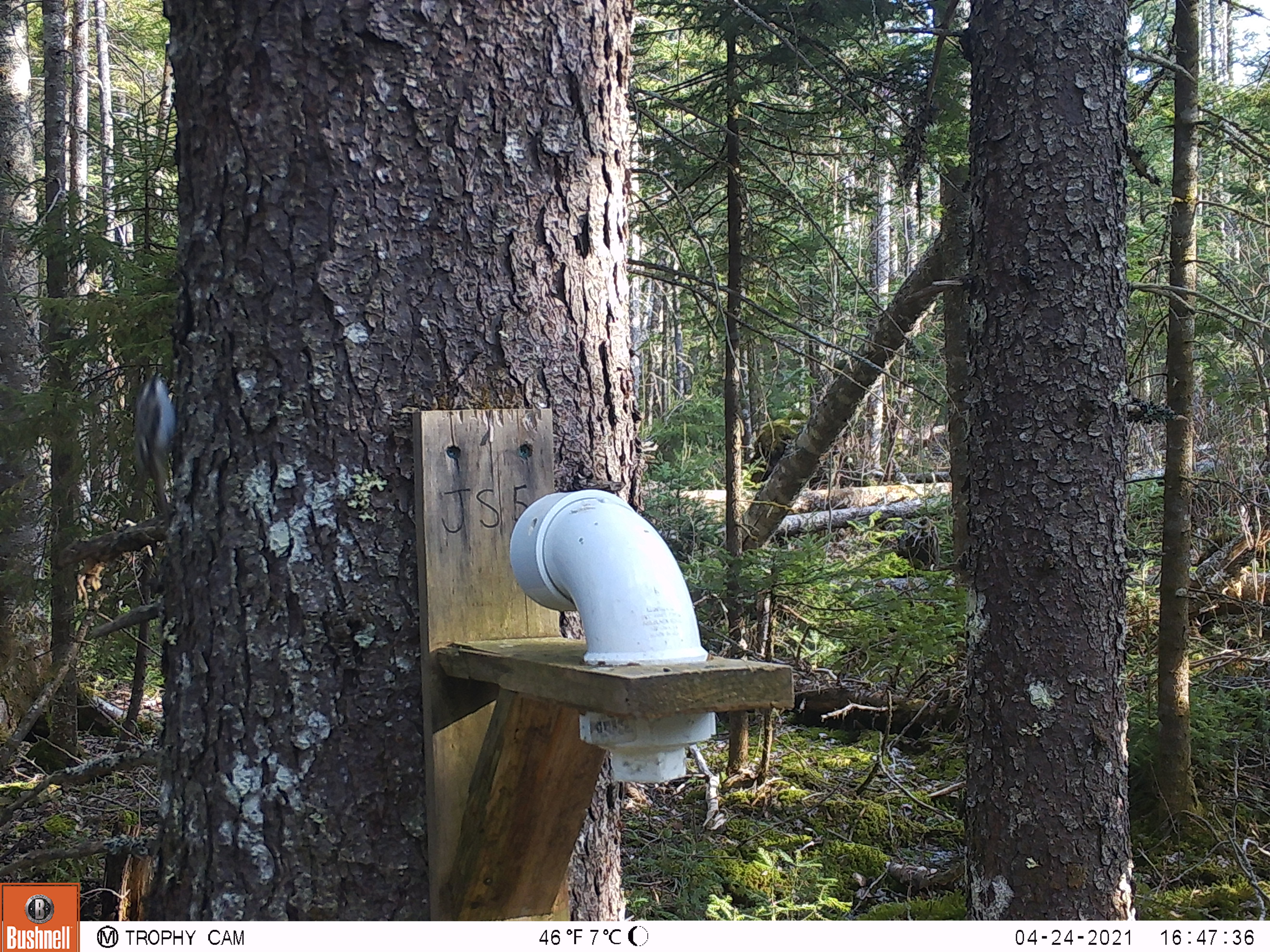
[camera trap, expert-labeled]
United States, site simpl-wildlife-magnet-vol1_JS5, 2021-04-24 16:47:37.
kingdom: Animalia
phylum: Chordata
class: Aves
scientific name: Aves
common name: bird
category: bird sp.